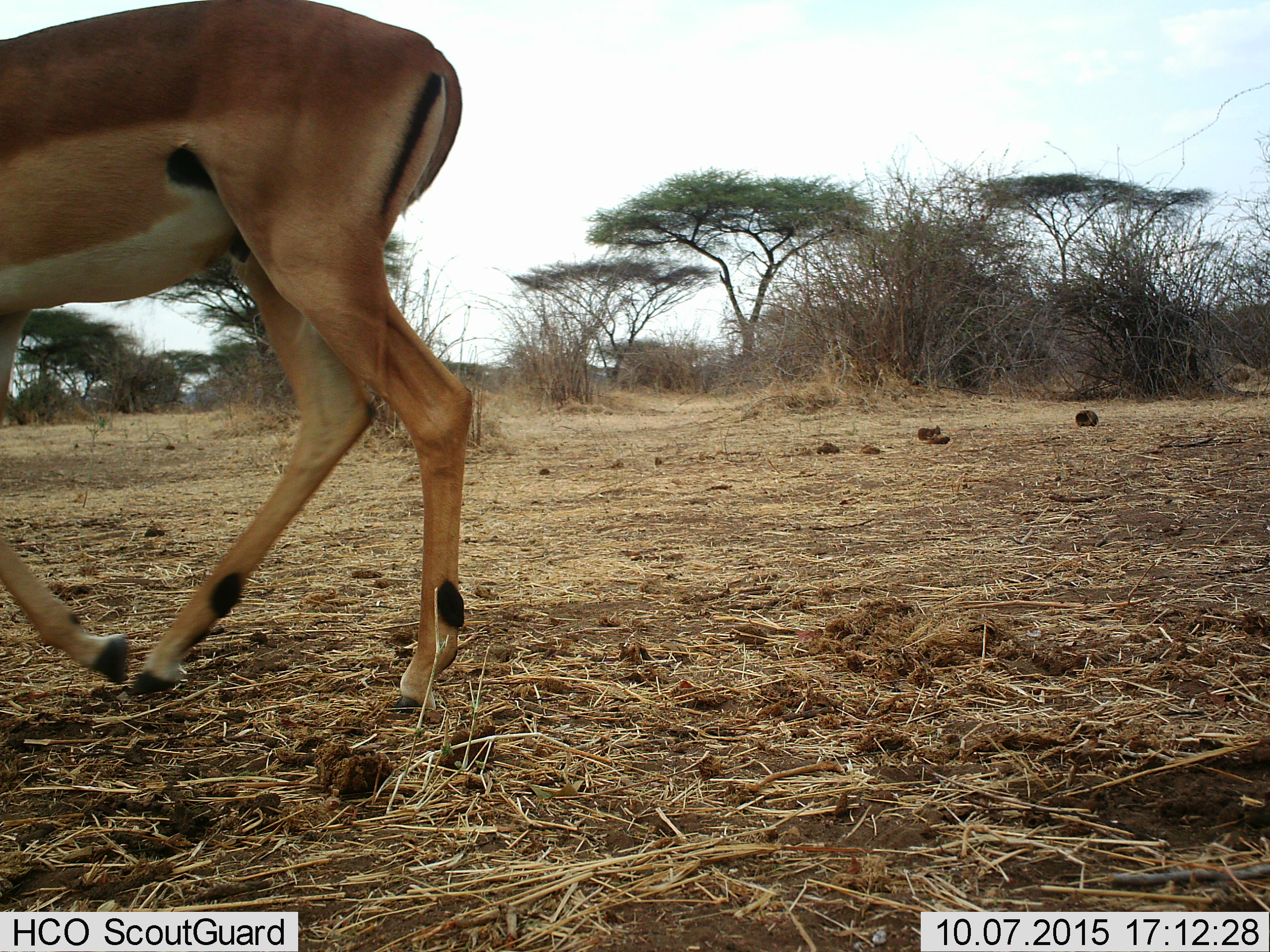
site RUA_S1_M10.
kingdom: Animalia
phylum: Chordata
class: Mammalia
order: Artiodactyla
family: Bovidae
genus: Aepyceros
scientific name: Aepyceros melampus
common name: impala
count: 1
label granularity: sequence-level